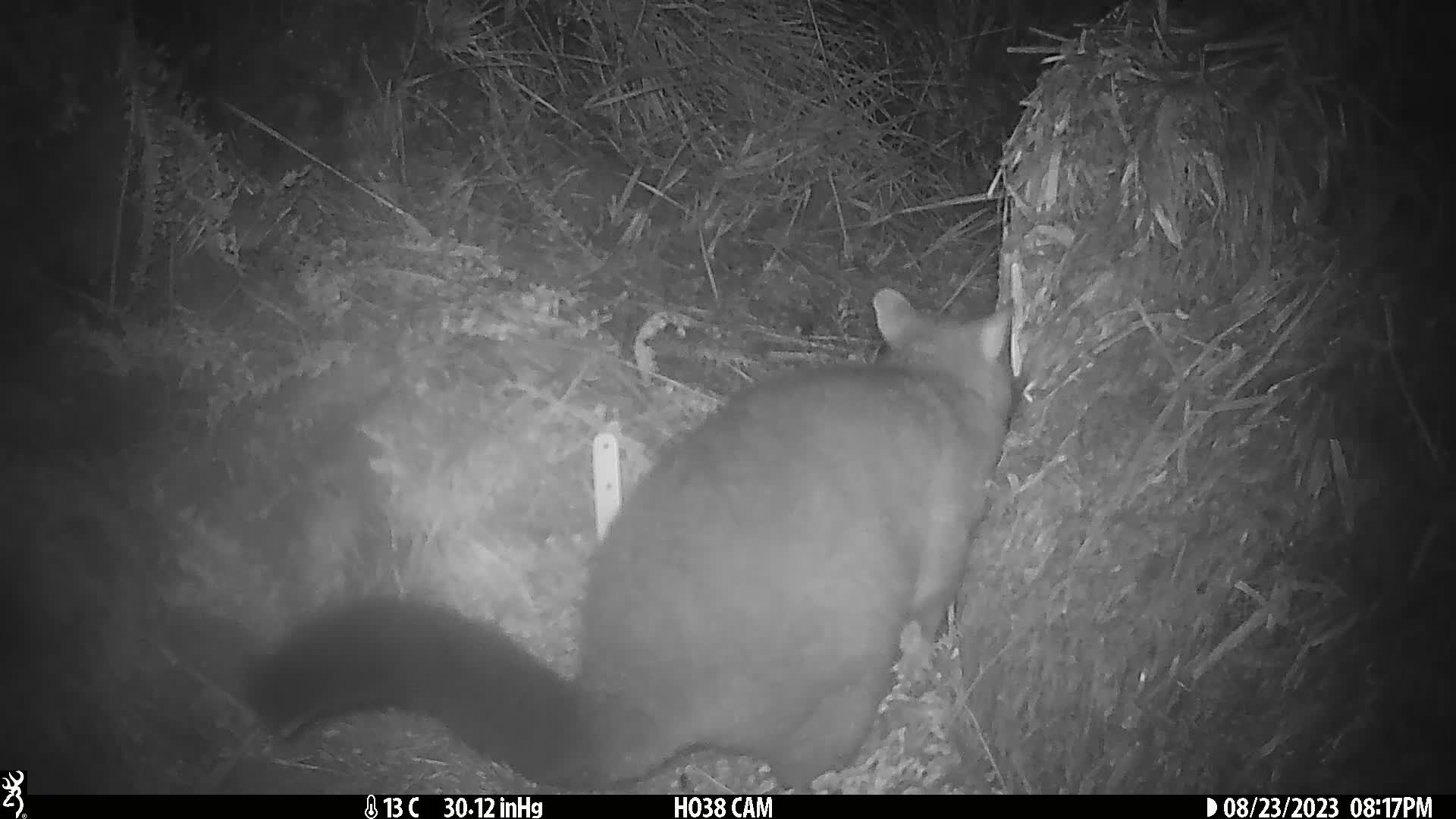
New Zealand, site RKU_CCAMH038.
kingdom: Animalia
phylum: Chordata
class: Mammalia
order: Diprotodontia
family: Phalangeridae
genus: Trichosurus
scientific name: Trichosurus vulpecula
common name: common brushtail possum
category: possum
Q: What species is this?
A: Possum (common brushtail possum) (Trichosurus vulpecula).